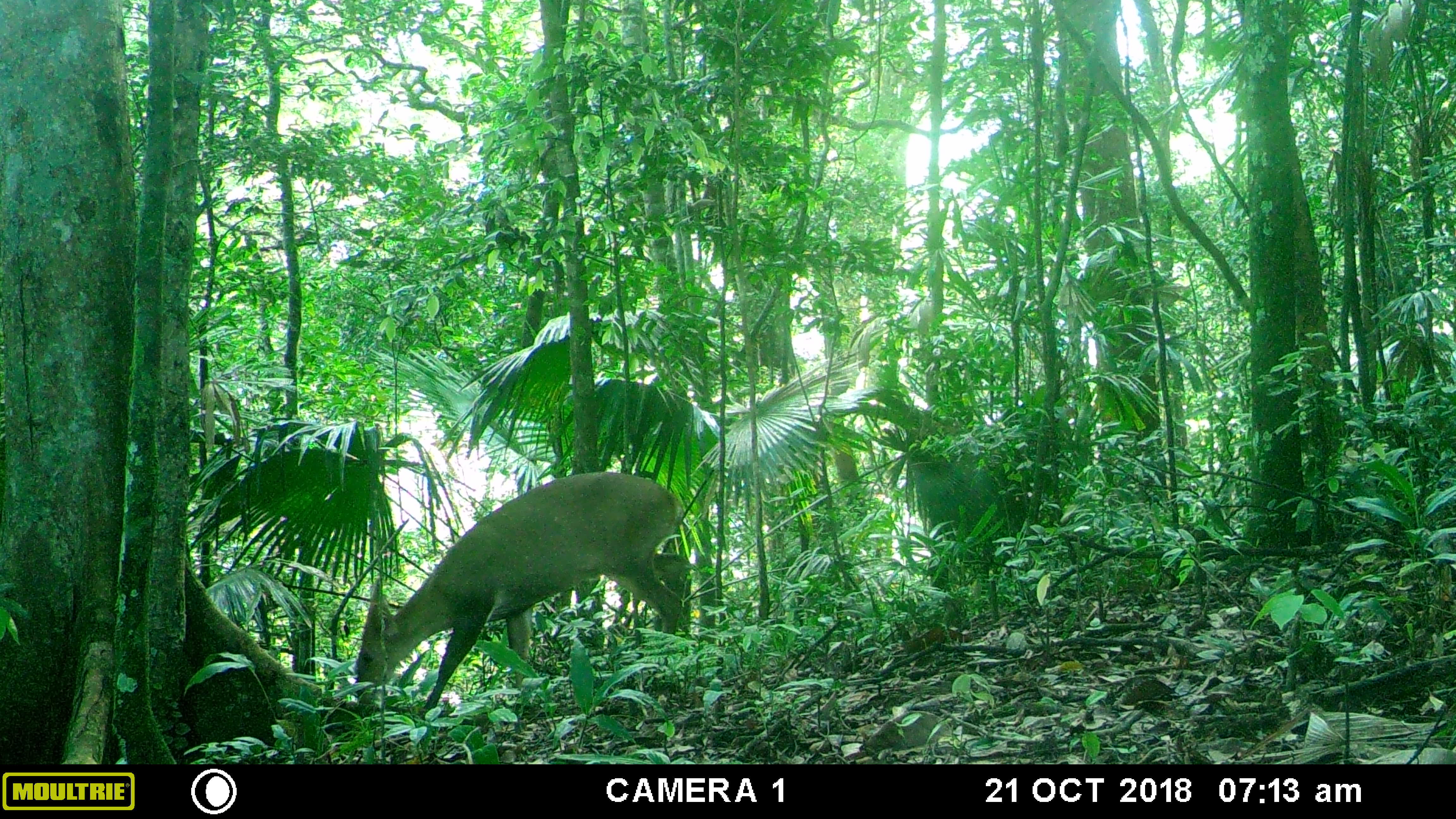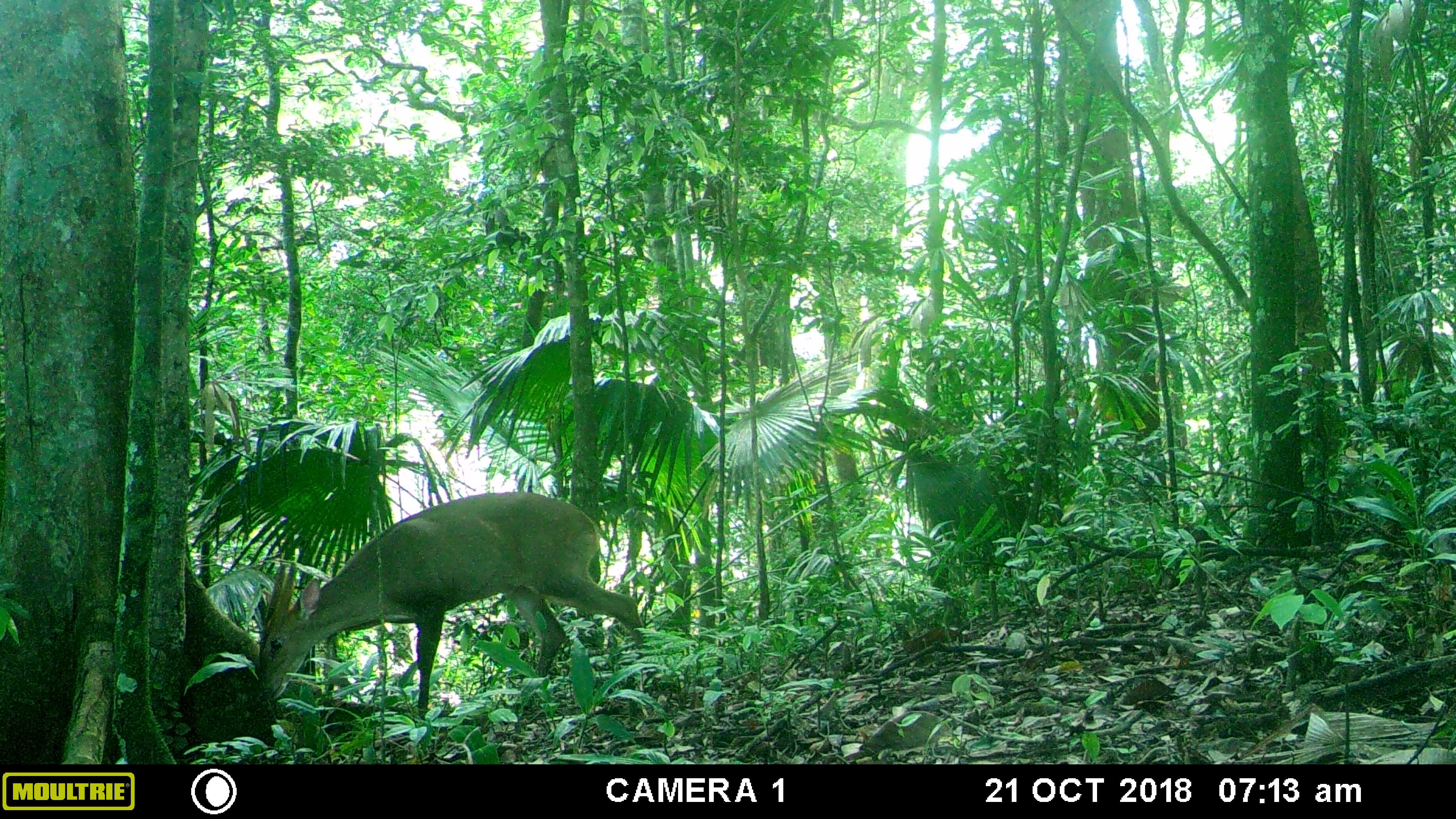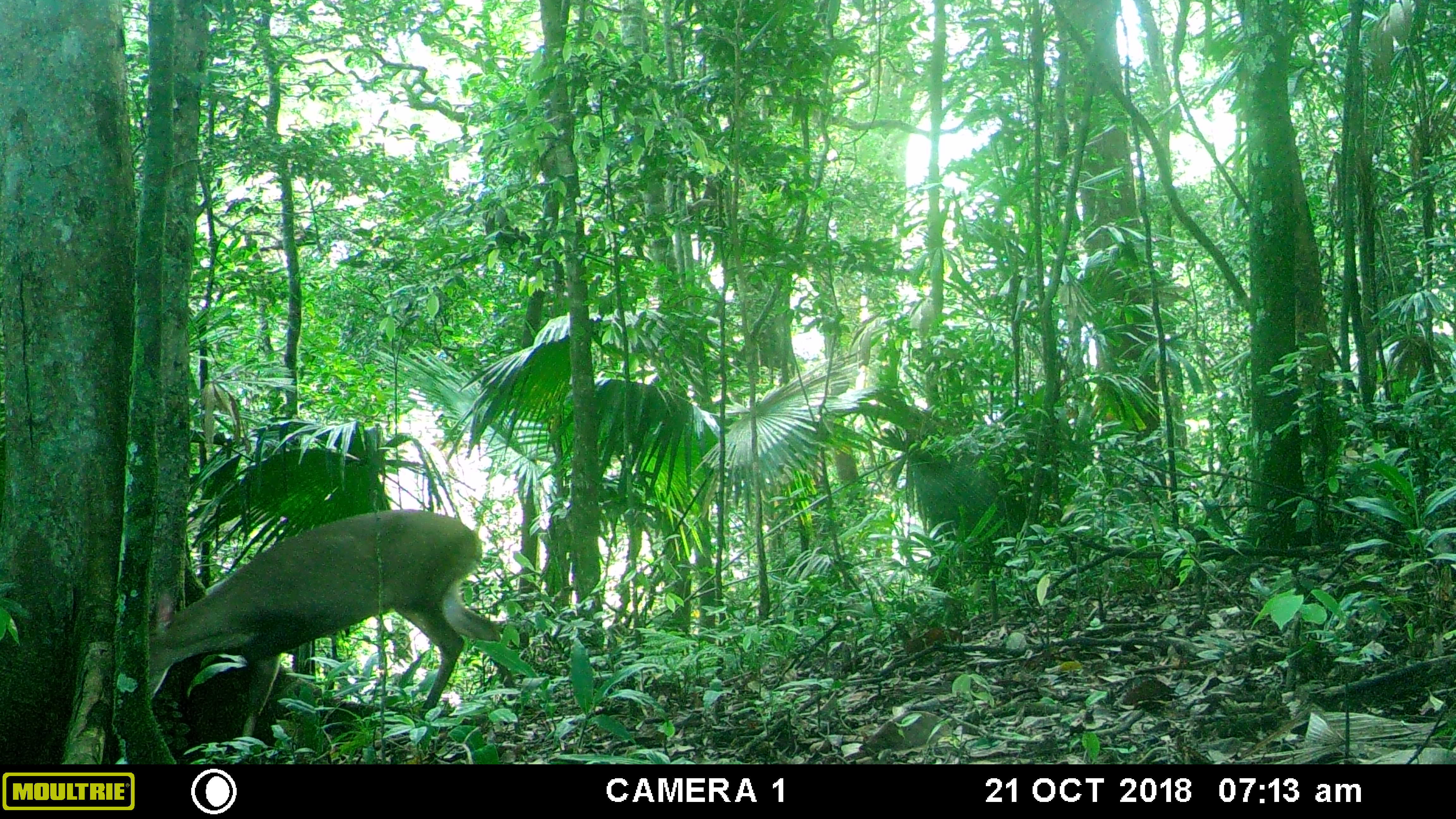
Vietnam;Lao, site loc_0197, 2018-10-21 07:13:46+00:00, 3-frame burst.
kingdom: Animalia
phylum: Chordata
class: Mammalia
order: Artiodactyla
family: Cervidae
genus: Muntiacus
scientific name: Muntiacus vuquangensis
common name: large-antlered muntjac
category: large antlered muntjac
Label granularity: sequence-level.